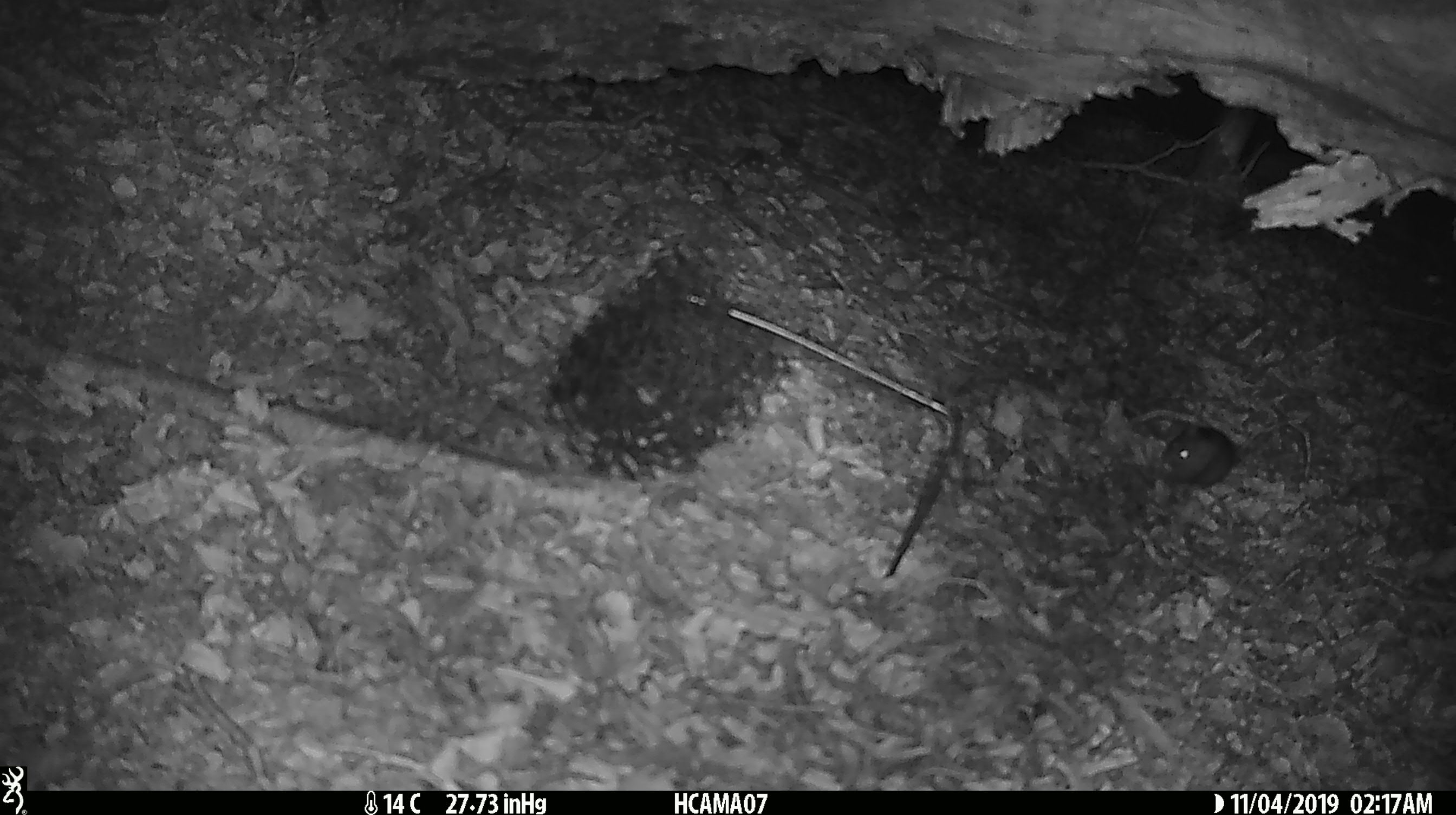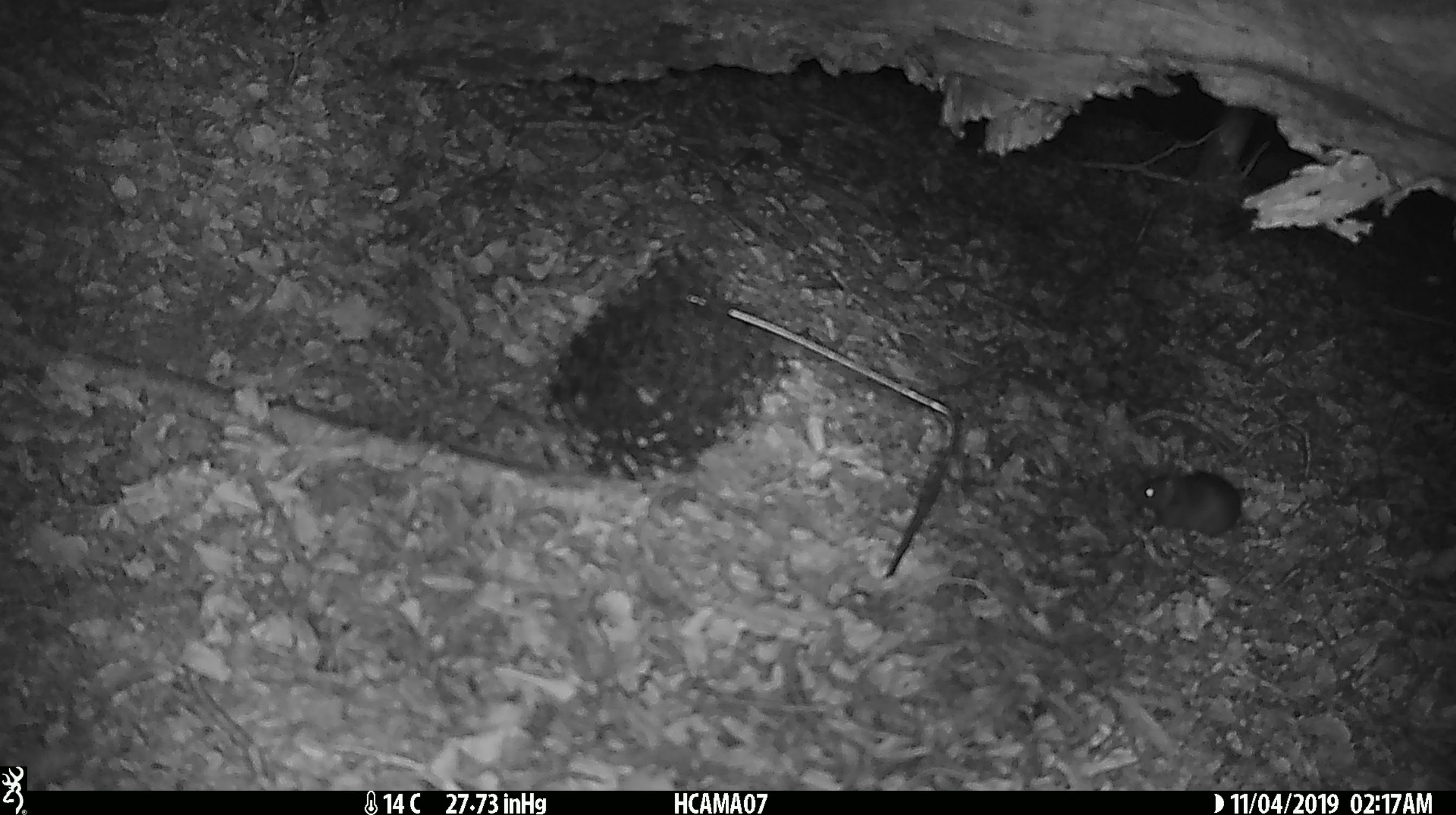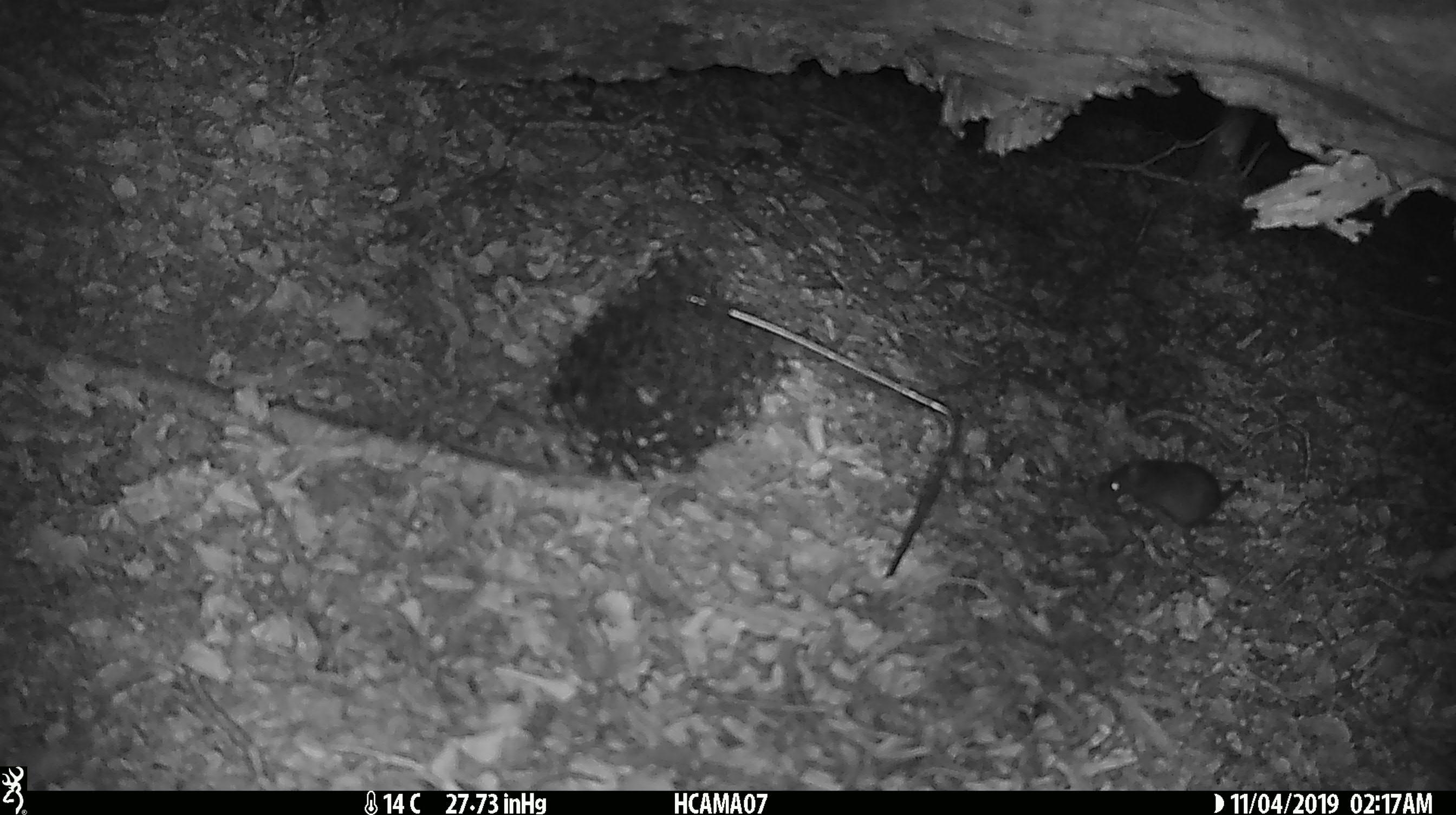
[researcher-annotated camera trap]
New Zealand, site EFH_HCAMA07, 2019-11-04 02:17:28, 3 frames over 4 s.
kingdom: Animalia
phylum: Chordata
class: Mammalia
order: Rodentia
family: Muridae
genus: Mus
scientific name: Mus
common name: mouse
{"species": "mouse (Mus)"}